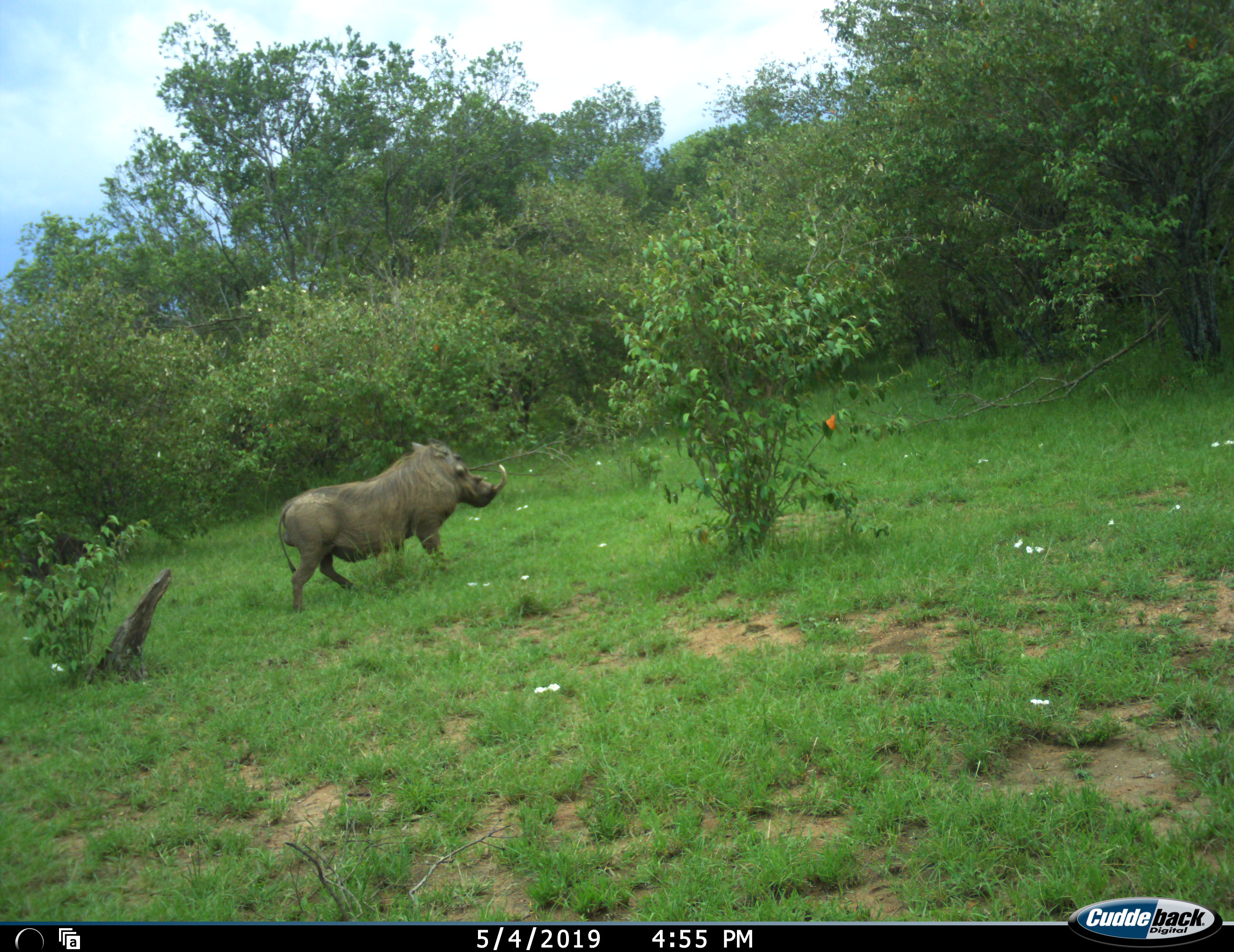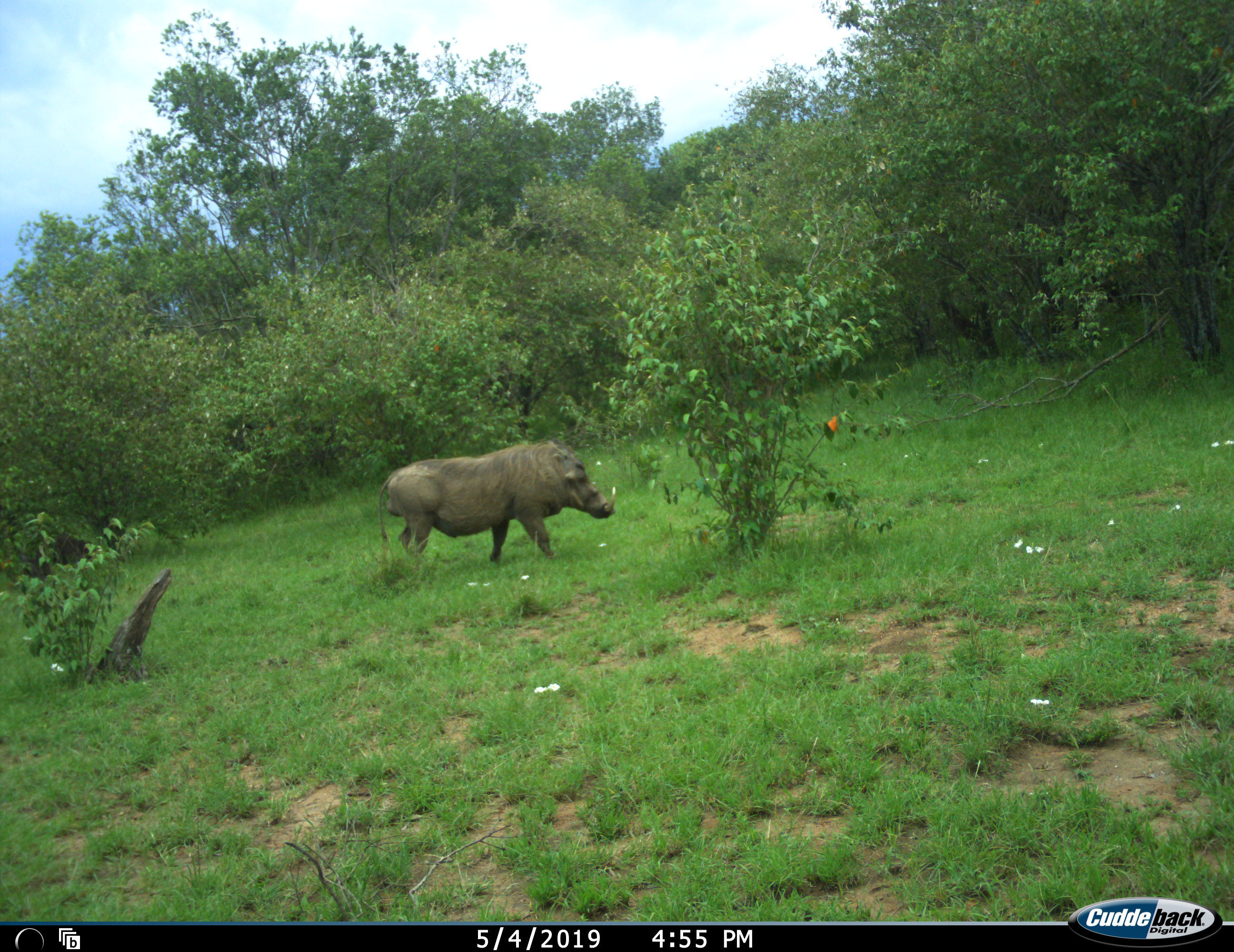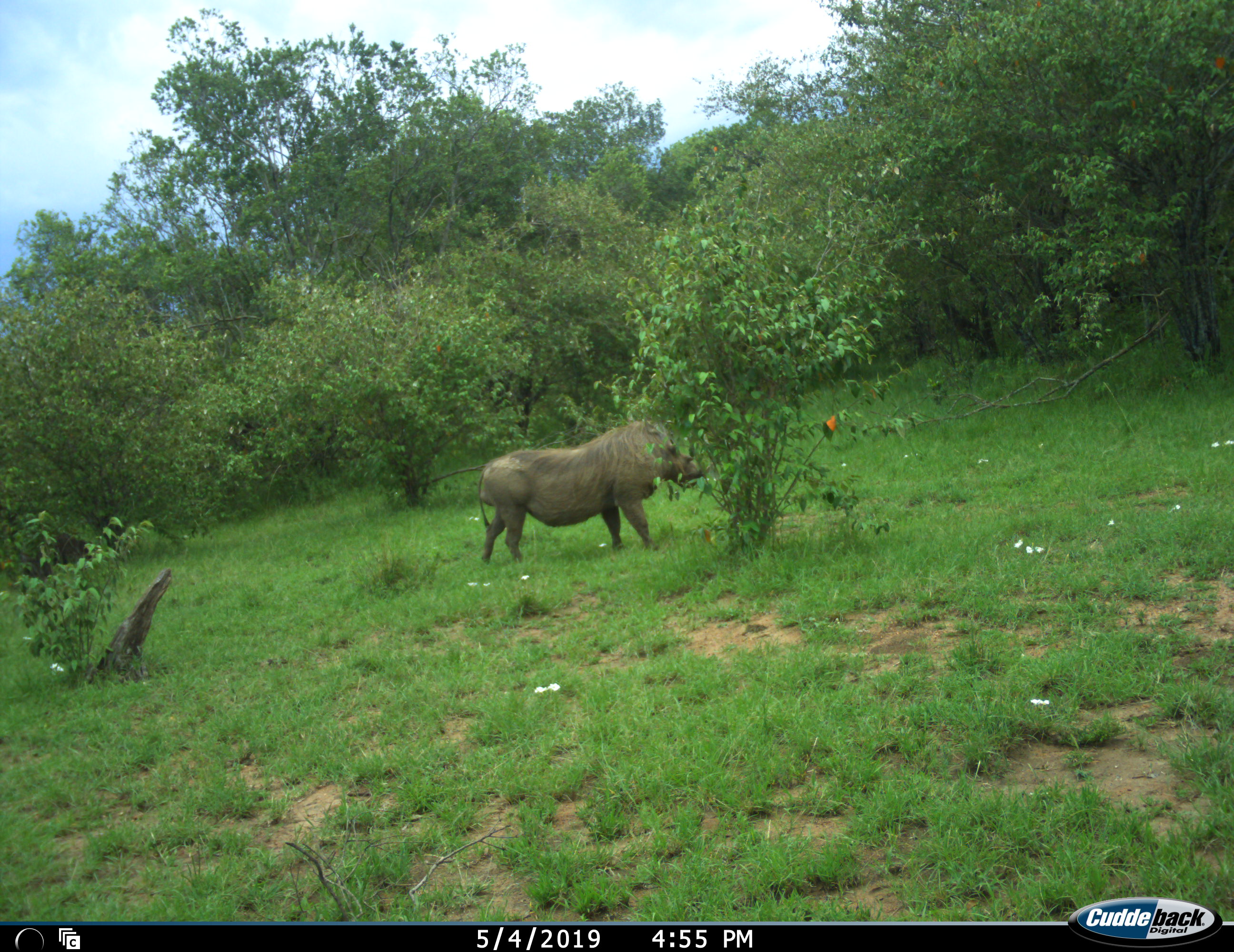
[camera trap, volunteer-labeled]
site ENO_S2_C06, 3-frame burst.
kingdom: Animalia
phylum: Chordata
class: Mammalia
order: Artiodactyla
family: Suidae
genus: Phacochoerus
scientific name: Phacochoerus africanus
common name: warthog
Warthog (Phacochoerus africanus), count 1. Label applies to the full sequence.